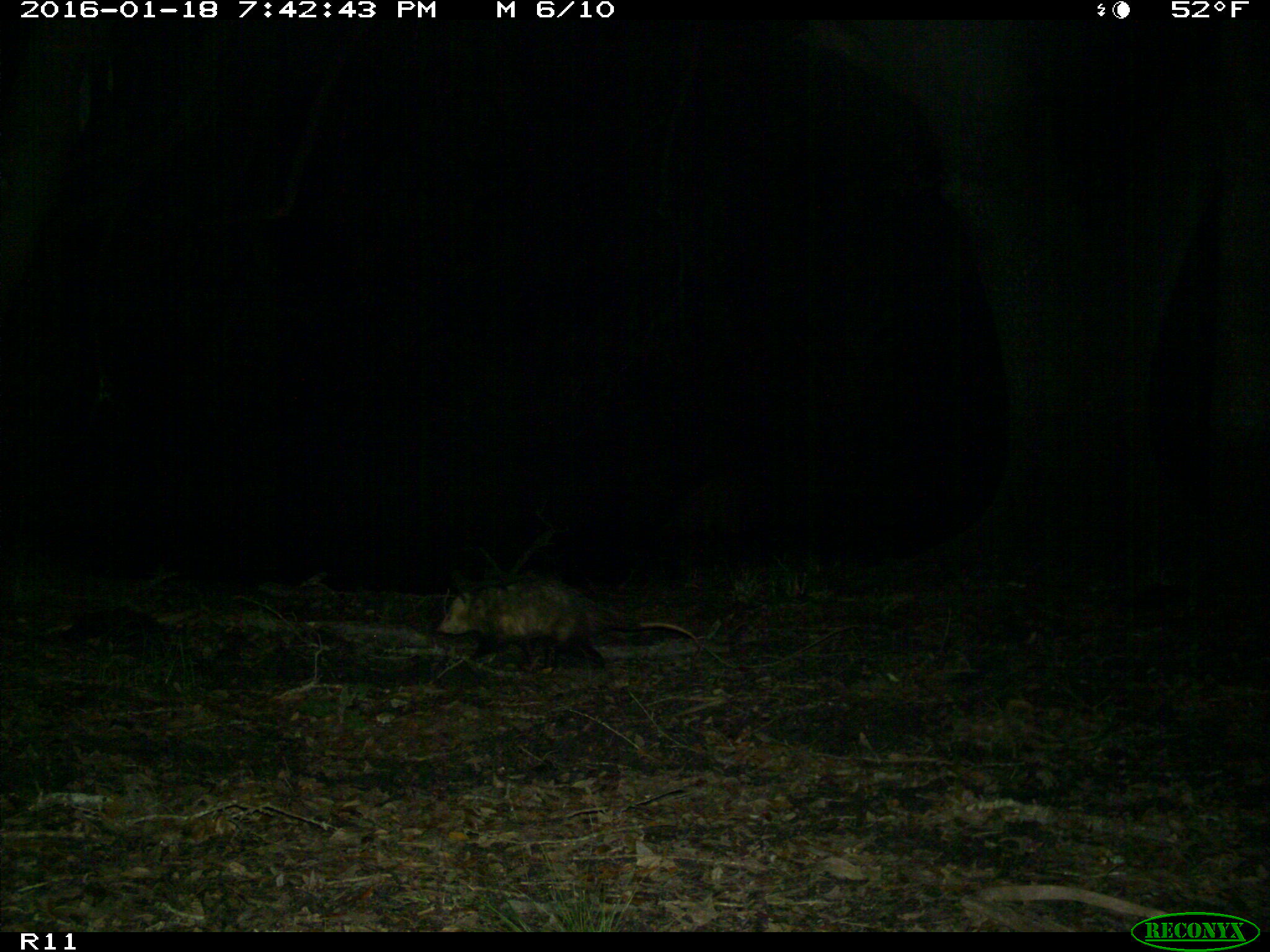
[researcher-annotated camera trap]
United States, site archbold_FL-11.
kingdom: Animalia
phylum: Chordata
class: Mammalia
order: Didelphimorphia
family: Didelphidae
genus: Didelphis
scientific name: Didelphis virginiana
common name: virginia opossum